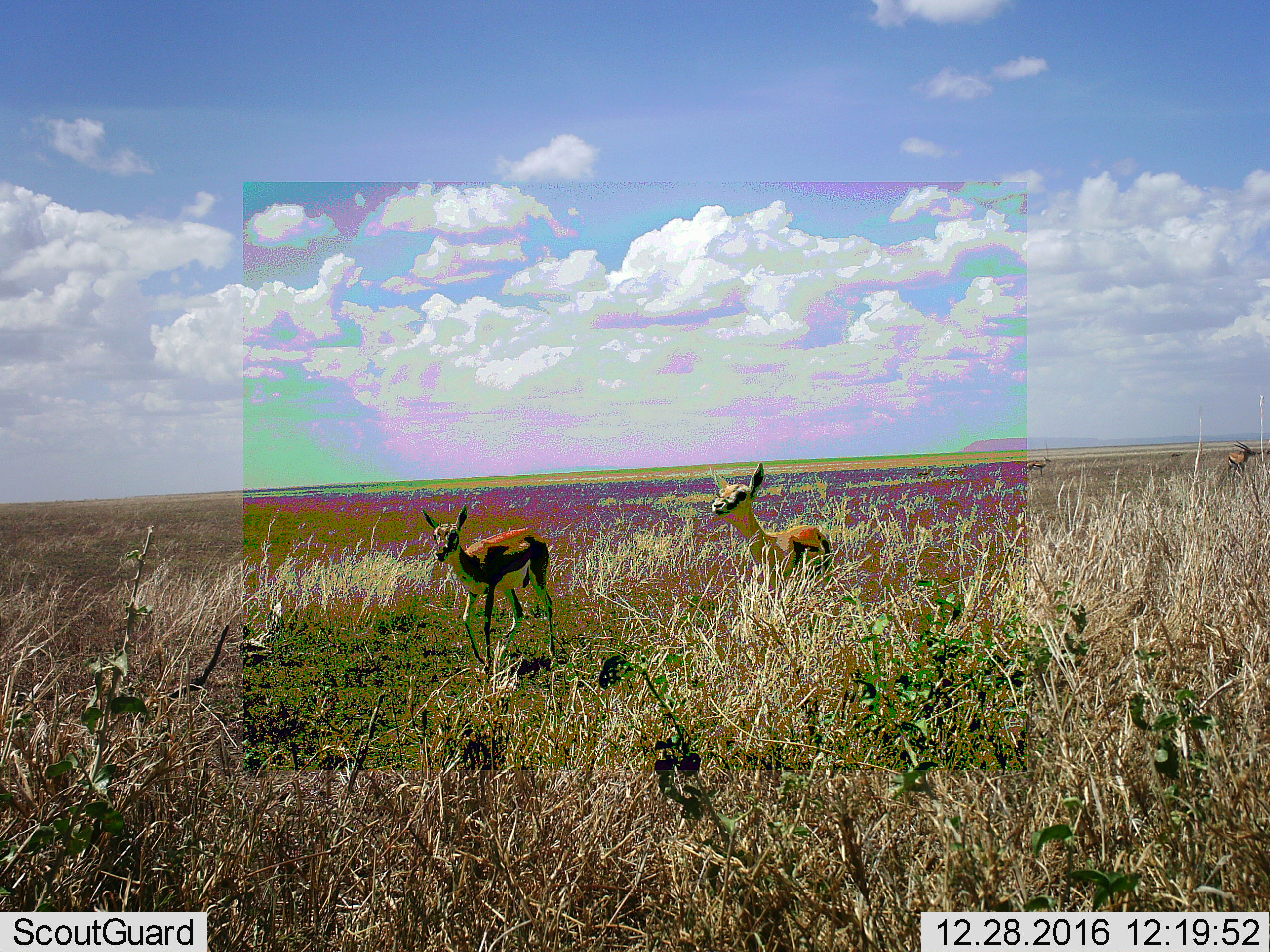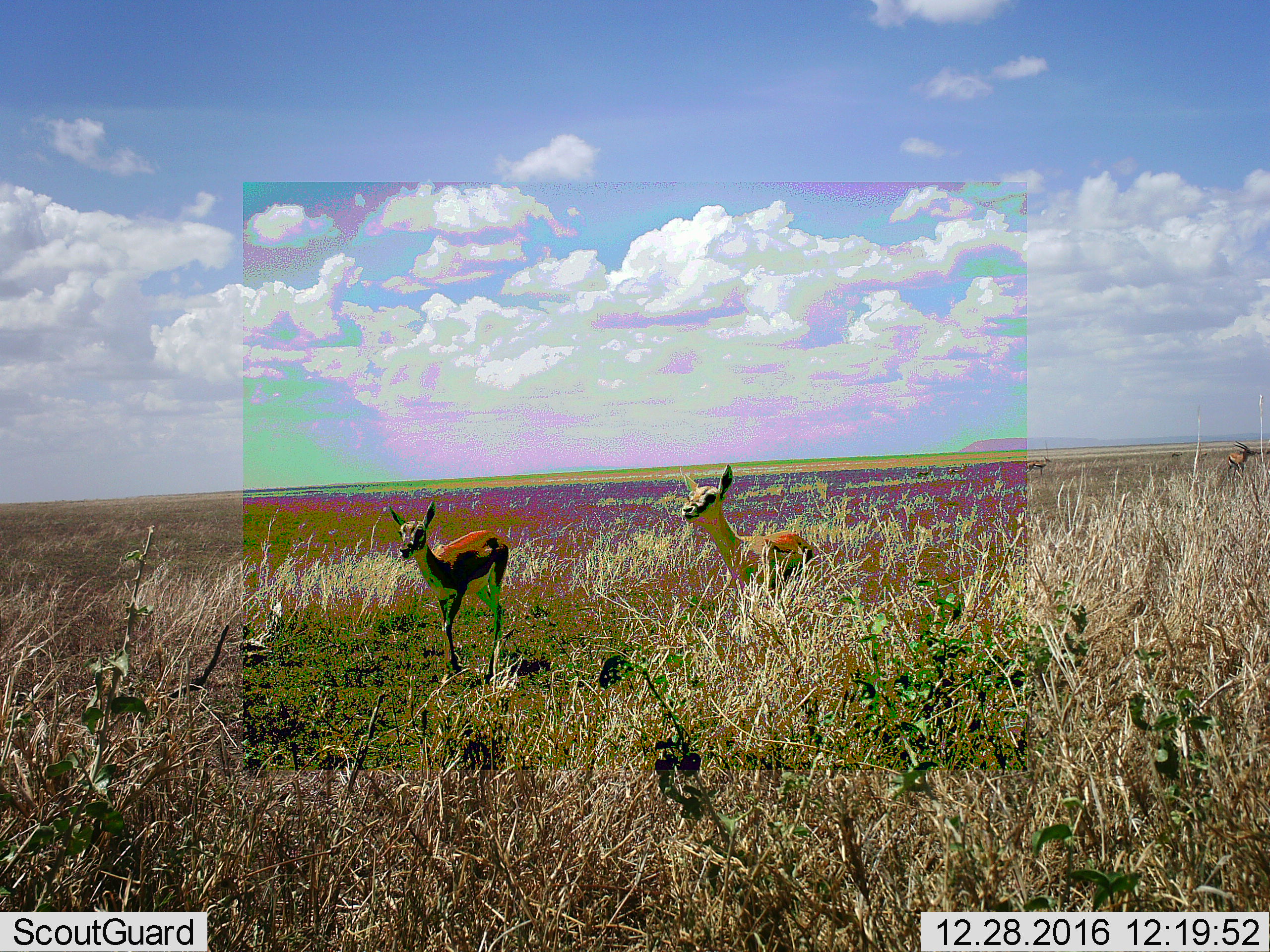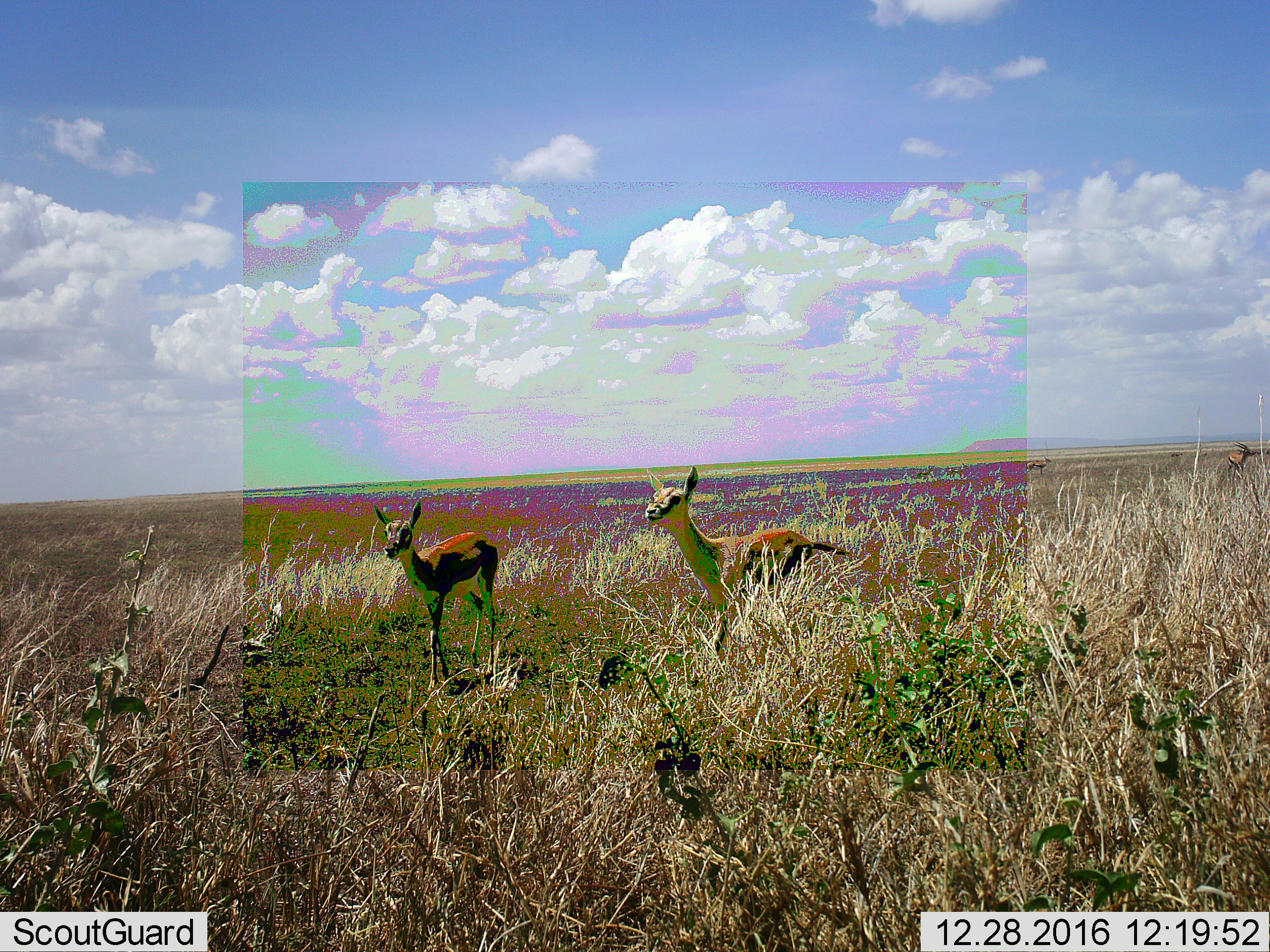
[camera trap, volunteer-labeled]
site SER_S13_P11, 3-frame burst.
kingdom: Animalia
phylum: Chordata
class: Mammalia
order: Artiodactyla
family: Bovidae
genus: Eudorcas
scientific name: Eudorcas thomsonii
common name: thomson's gazelle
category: gazellethomsons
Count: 4.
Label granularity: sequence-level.